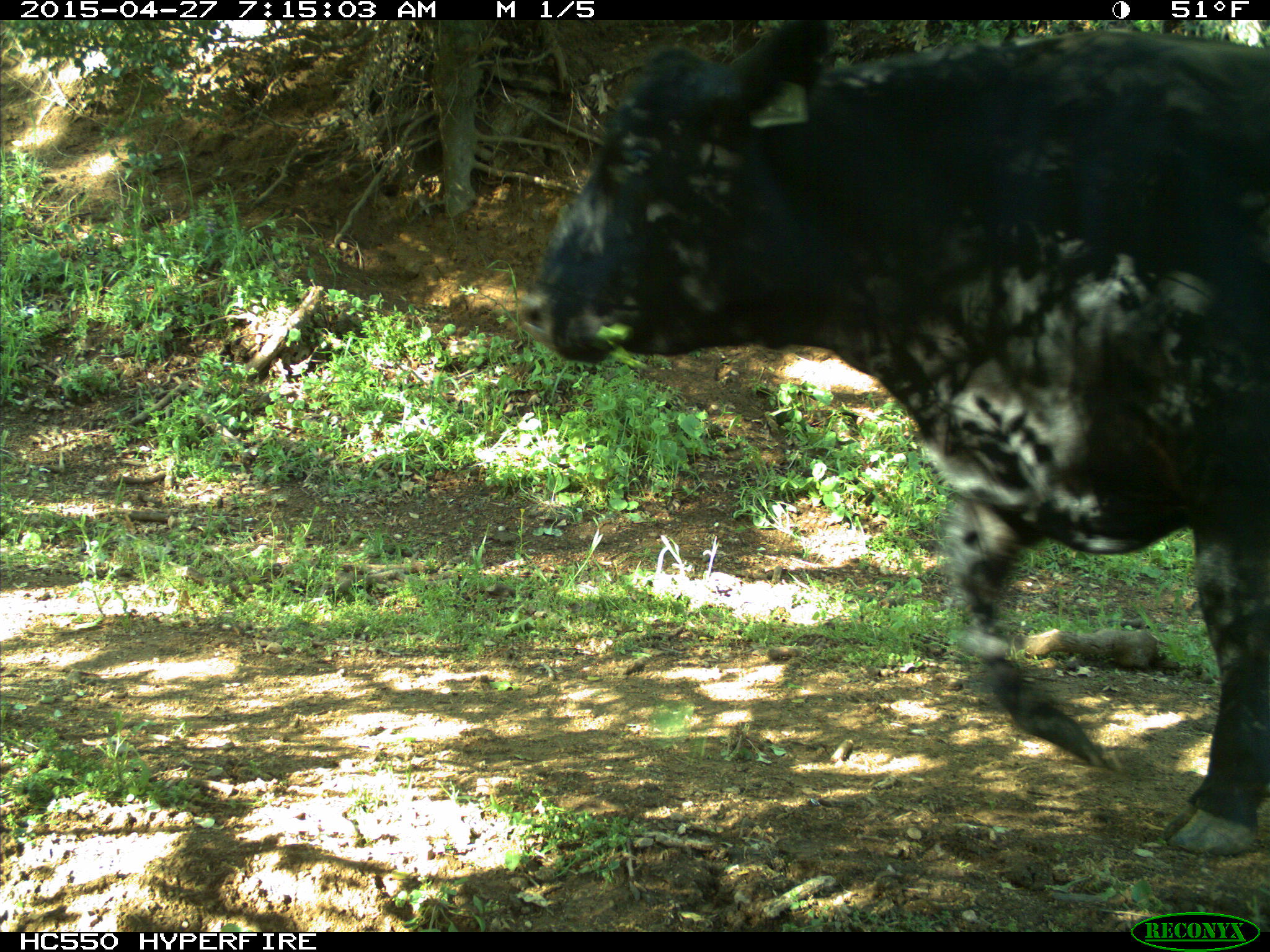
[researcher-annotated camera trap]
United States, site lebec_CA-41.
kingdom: Animalia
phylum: Chordata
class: Mammalia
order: Artiodactyla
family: Bovidae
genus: Bos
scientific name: Bos taurus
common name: domestic cow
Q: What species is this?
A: Bos taurus (domestic cow).